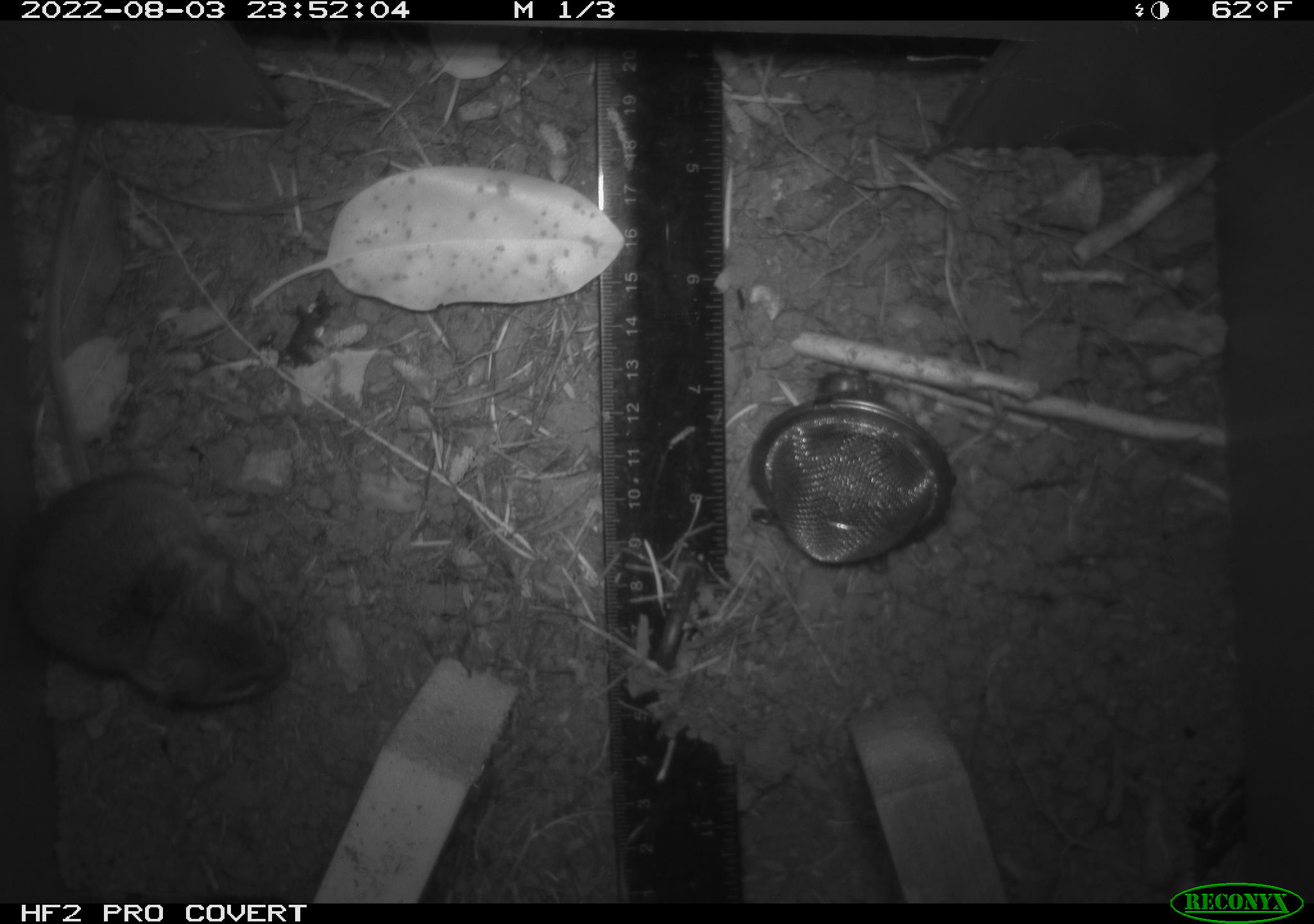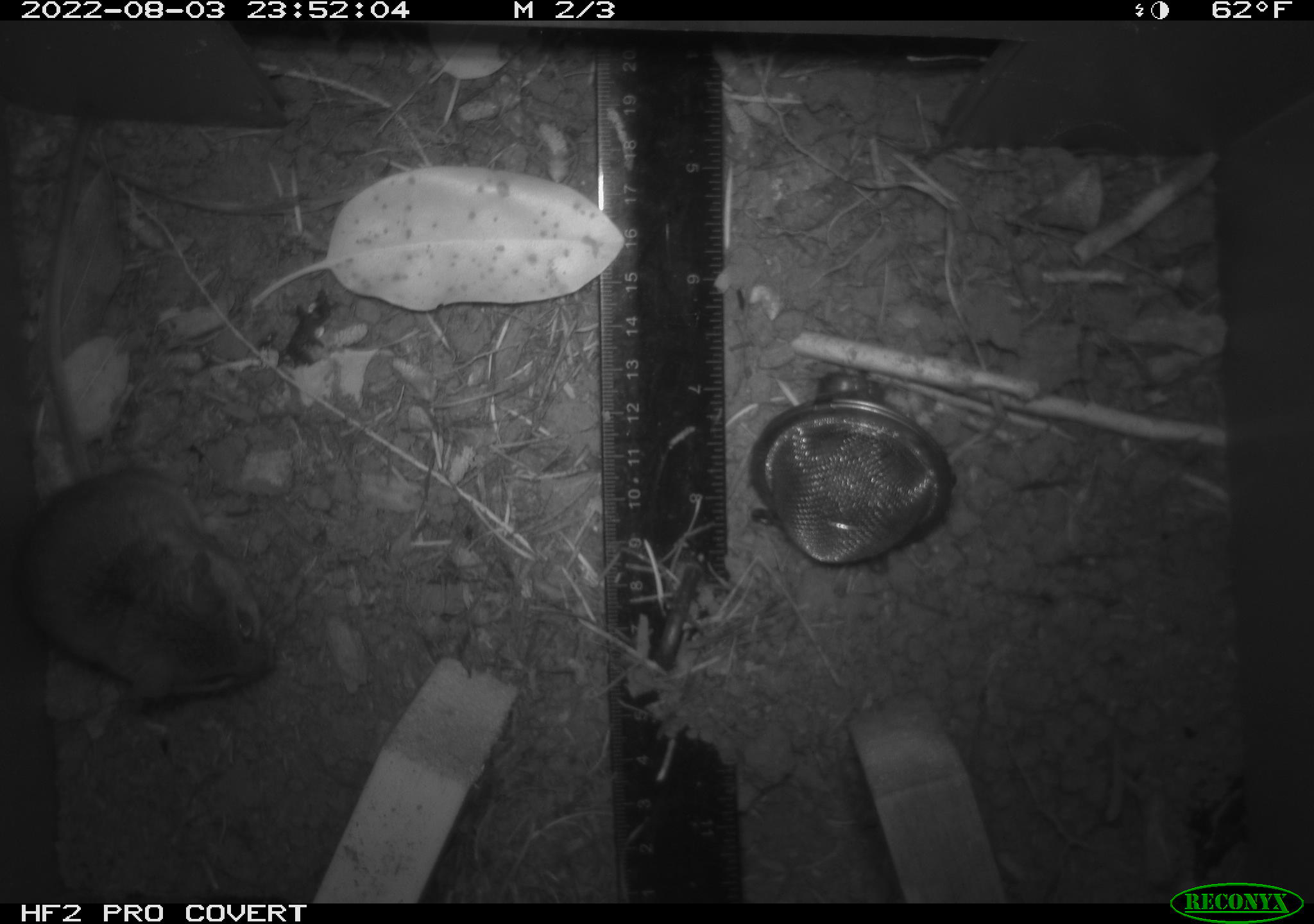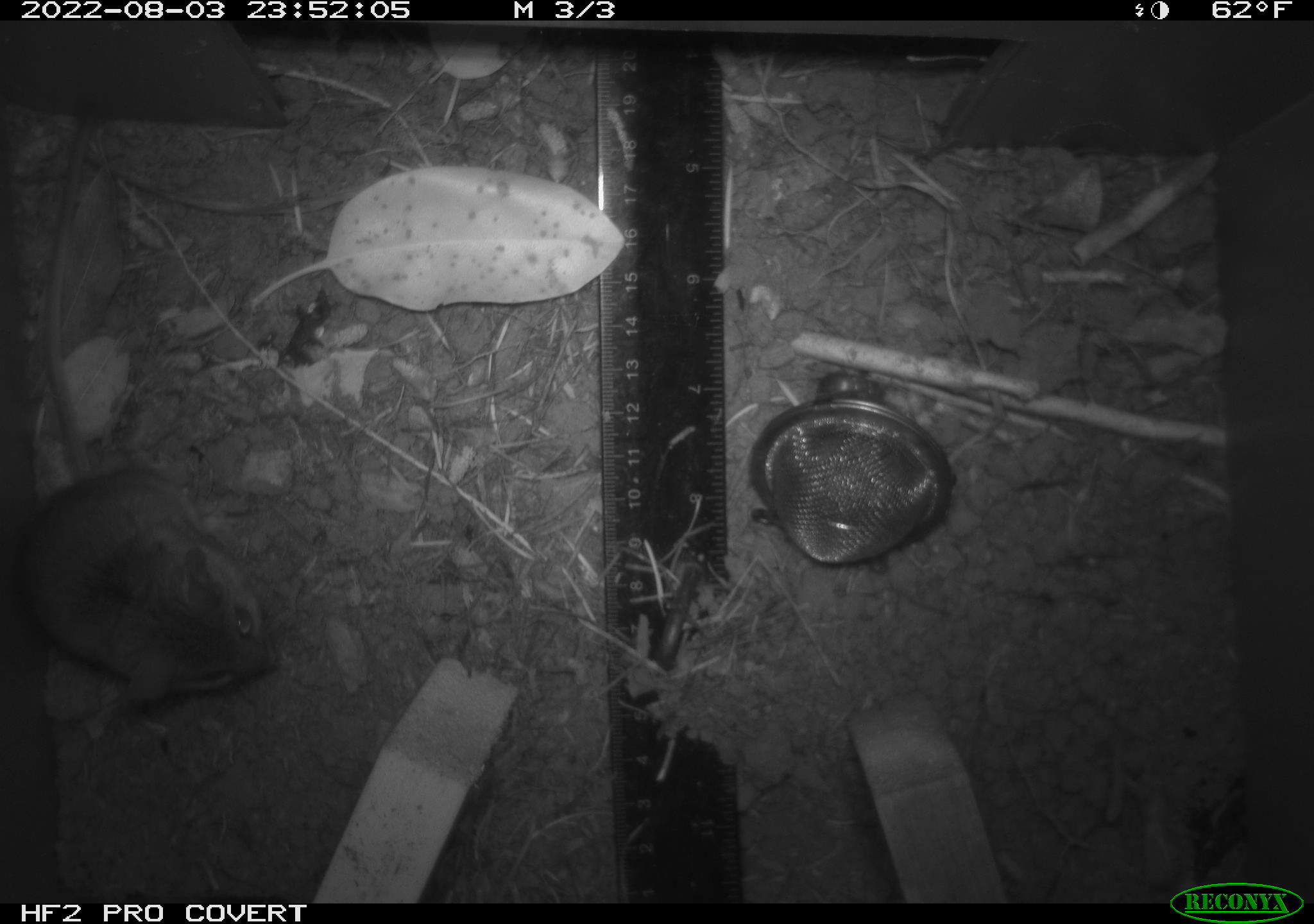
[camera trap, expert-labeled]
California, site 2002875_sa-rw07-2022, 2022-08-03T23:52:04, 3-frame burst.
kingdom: Animalia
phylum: Chordata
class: Mammalia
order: Rodentia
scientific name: Rodentia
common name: mouse species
Mouse species (Rodentia).